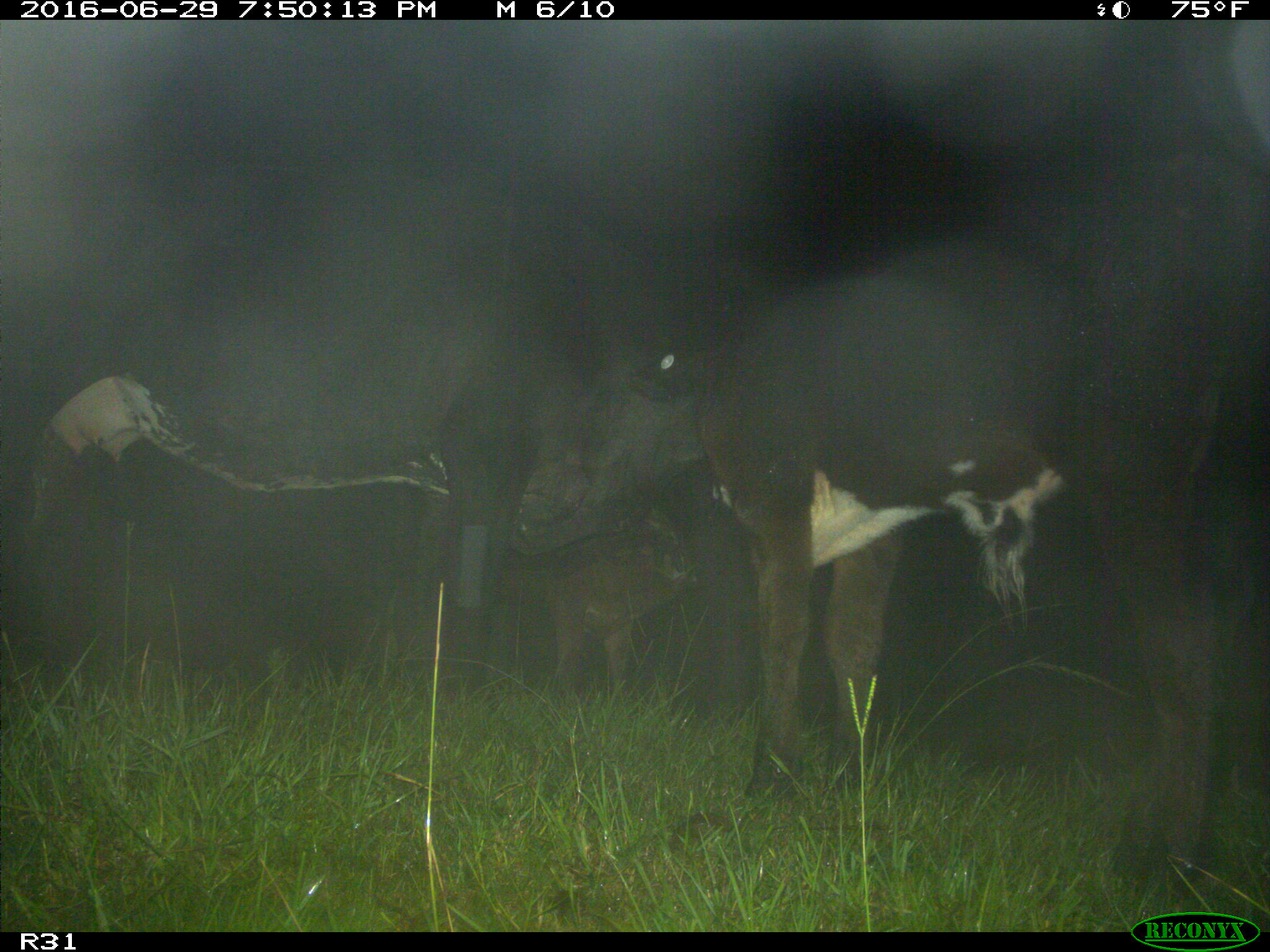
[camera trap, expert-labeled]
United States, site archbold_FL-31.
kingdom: Animalia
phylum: Chordata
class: Mammalia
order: Artiodactyla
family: Bovidae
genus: Bos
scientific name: Bos taurus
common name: domestic cow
Bos taurus (domestic cow).